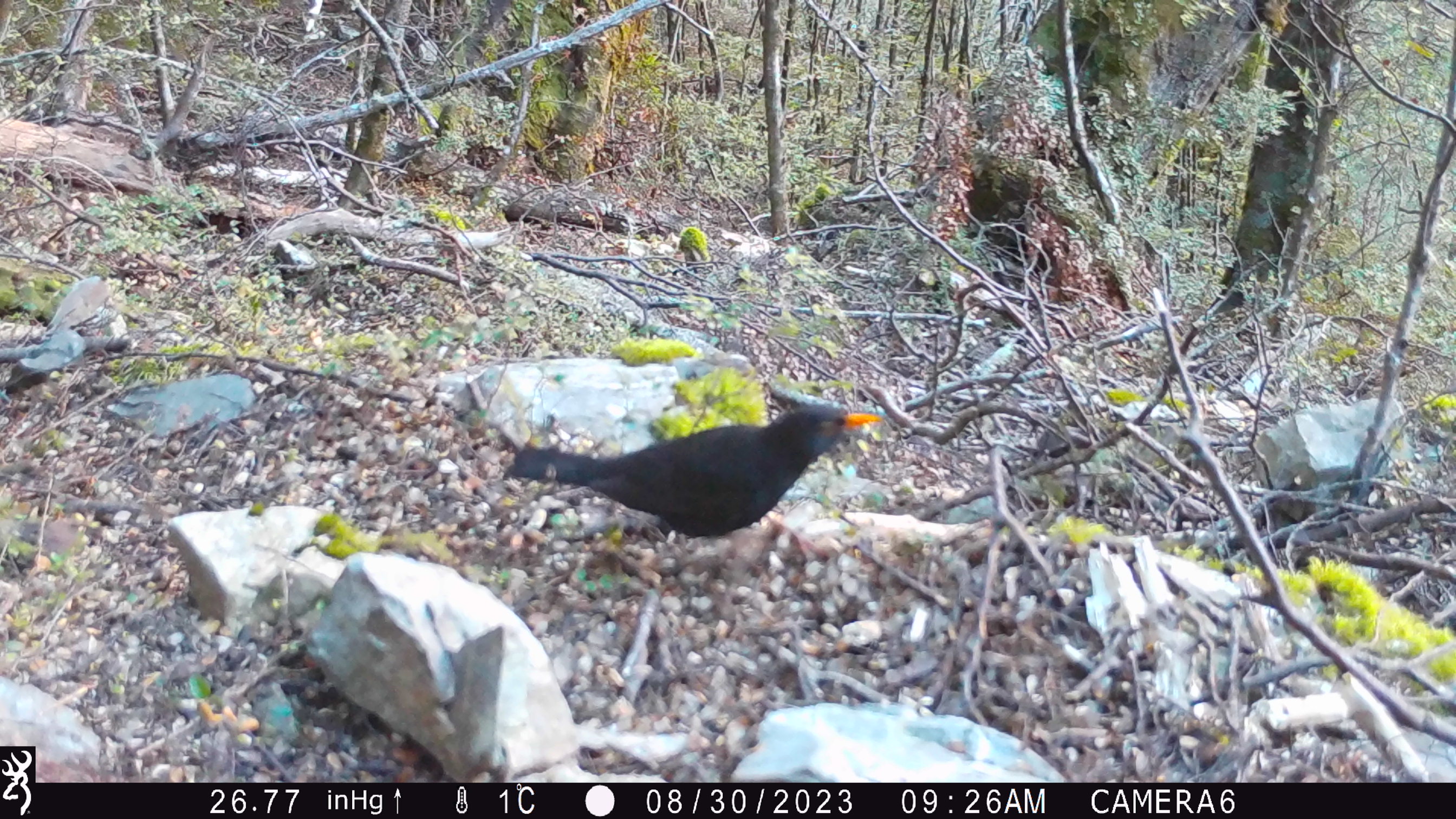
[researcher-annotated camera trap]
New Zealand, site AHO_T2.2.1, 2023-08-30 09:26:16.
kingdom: Animalia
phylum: Chordata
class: Aves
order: Passeriformes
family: Turdidae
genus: Turdus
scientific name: Turdus merula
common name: eurasian blackbird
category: blackbird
Blackbird (eurasian blackbird) (Turdus merula).